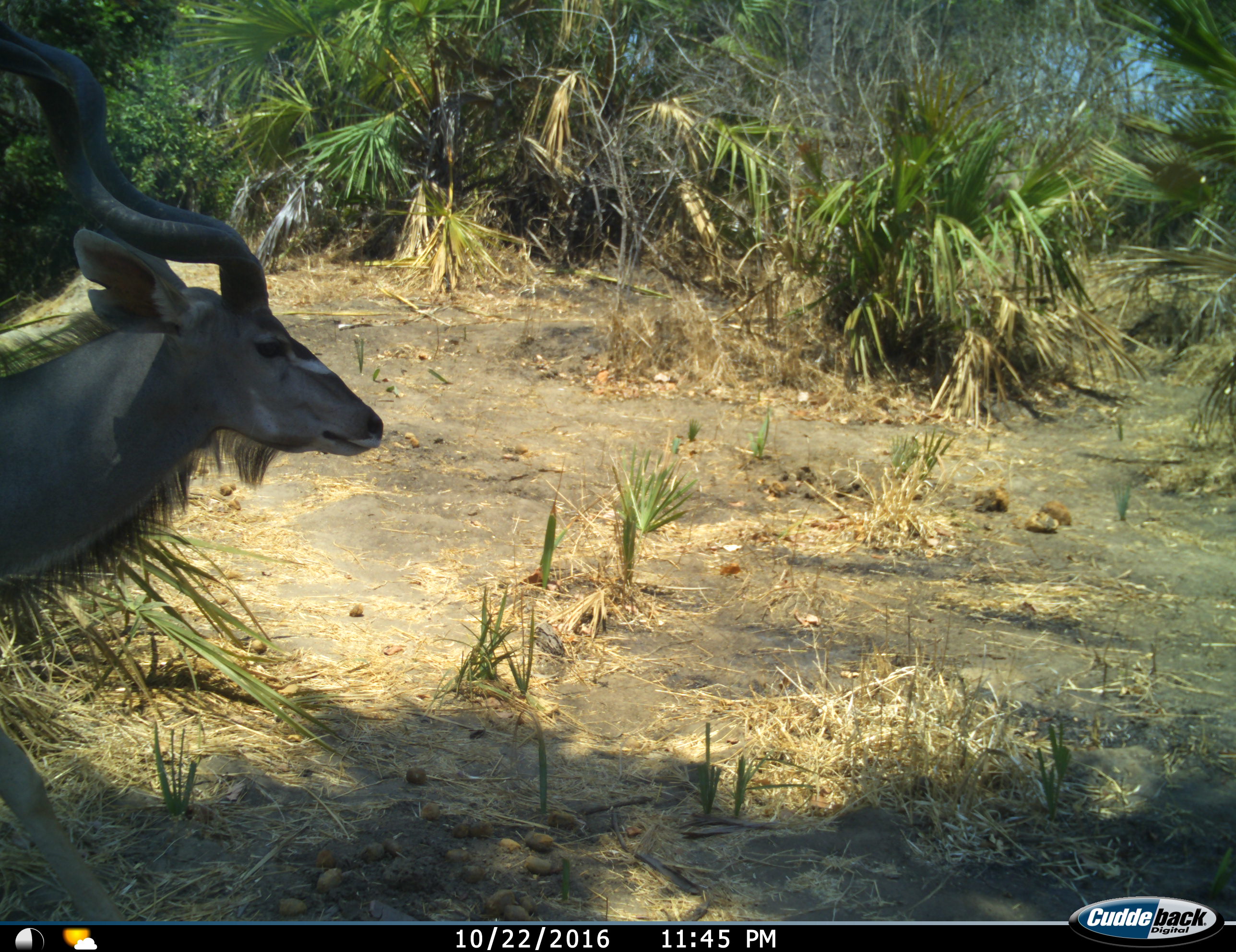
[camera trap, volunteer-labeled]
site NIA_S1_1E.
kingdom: Animalia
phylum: Chordata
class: Mammalia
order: Artiodactyla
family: Bovidae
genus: Tragelaphus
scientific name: Tragelaphus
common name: kudu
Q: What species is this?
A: Kudu (Tragelaphus).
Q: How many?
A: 1.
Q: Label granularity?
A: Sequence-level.